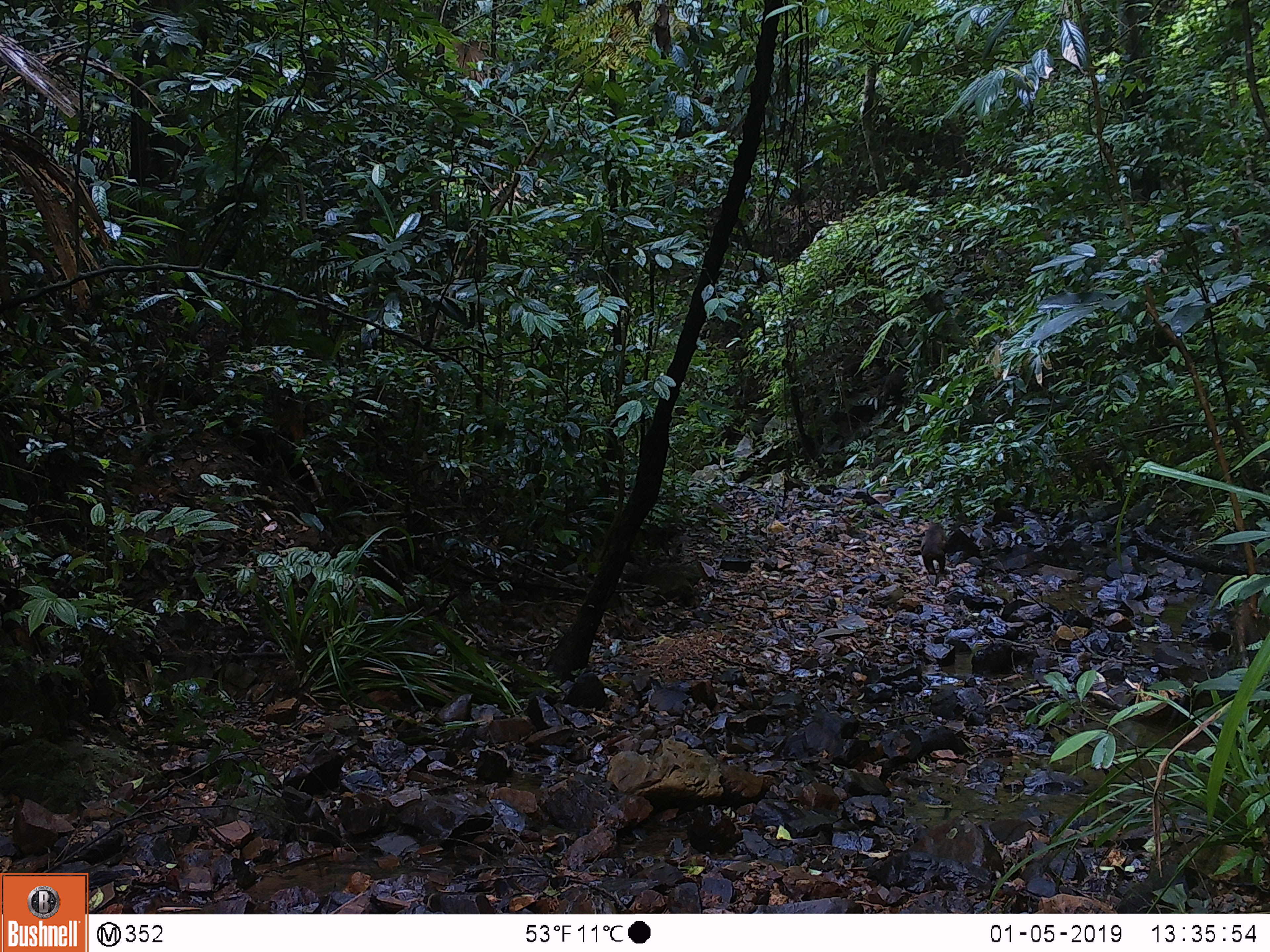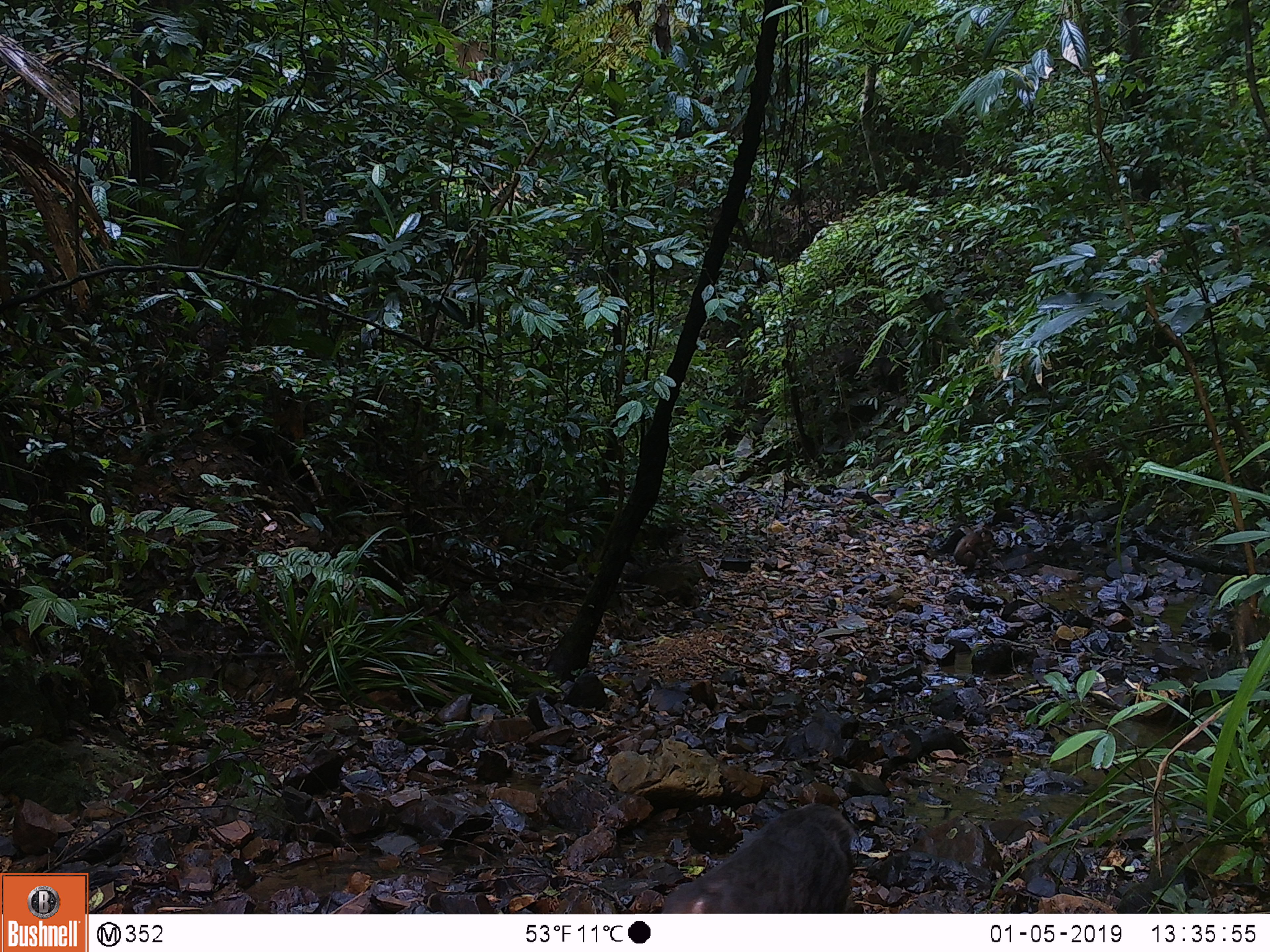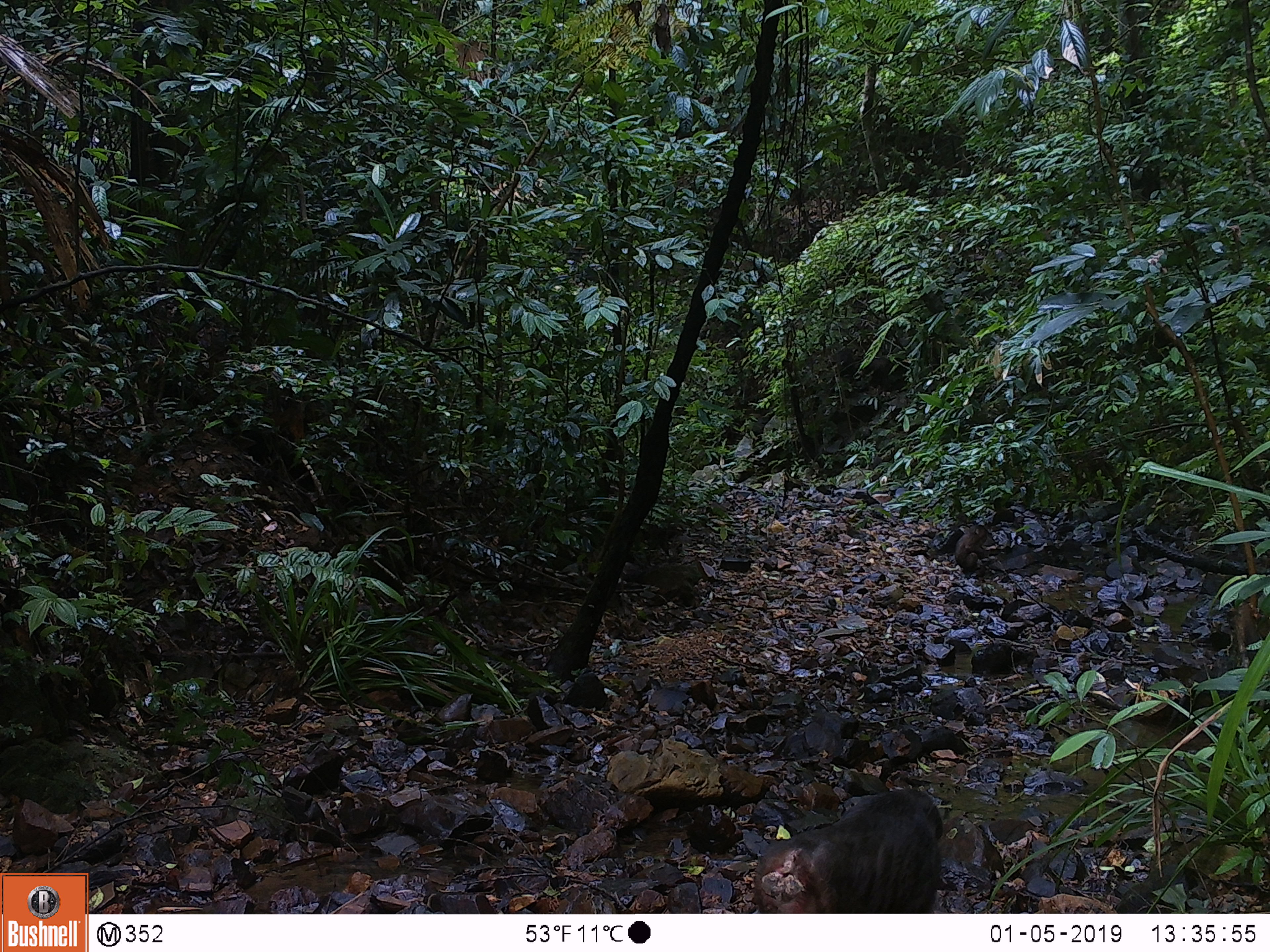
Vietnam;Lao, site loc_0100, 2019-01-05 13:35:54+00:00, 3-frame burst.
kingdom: Animalia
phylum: Chordata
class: Mammalia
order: Primates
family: Cercopithecidae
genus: Macaca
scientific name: Macaca arctoides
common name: stump-tailed macaque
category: stump tailed macaque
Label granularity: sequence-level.